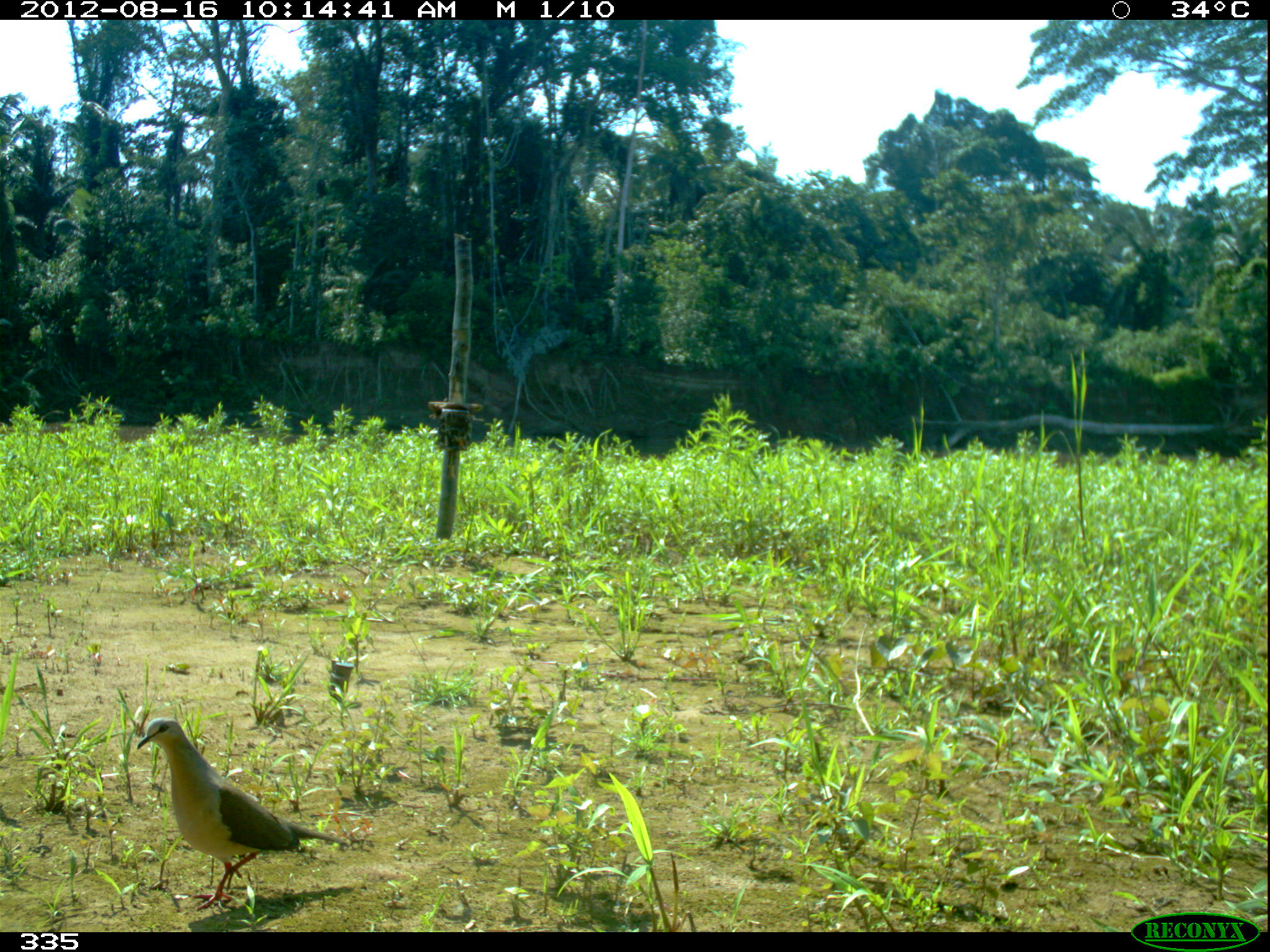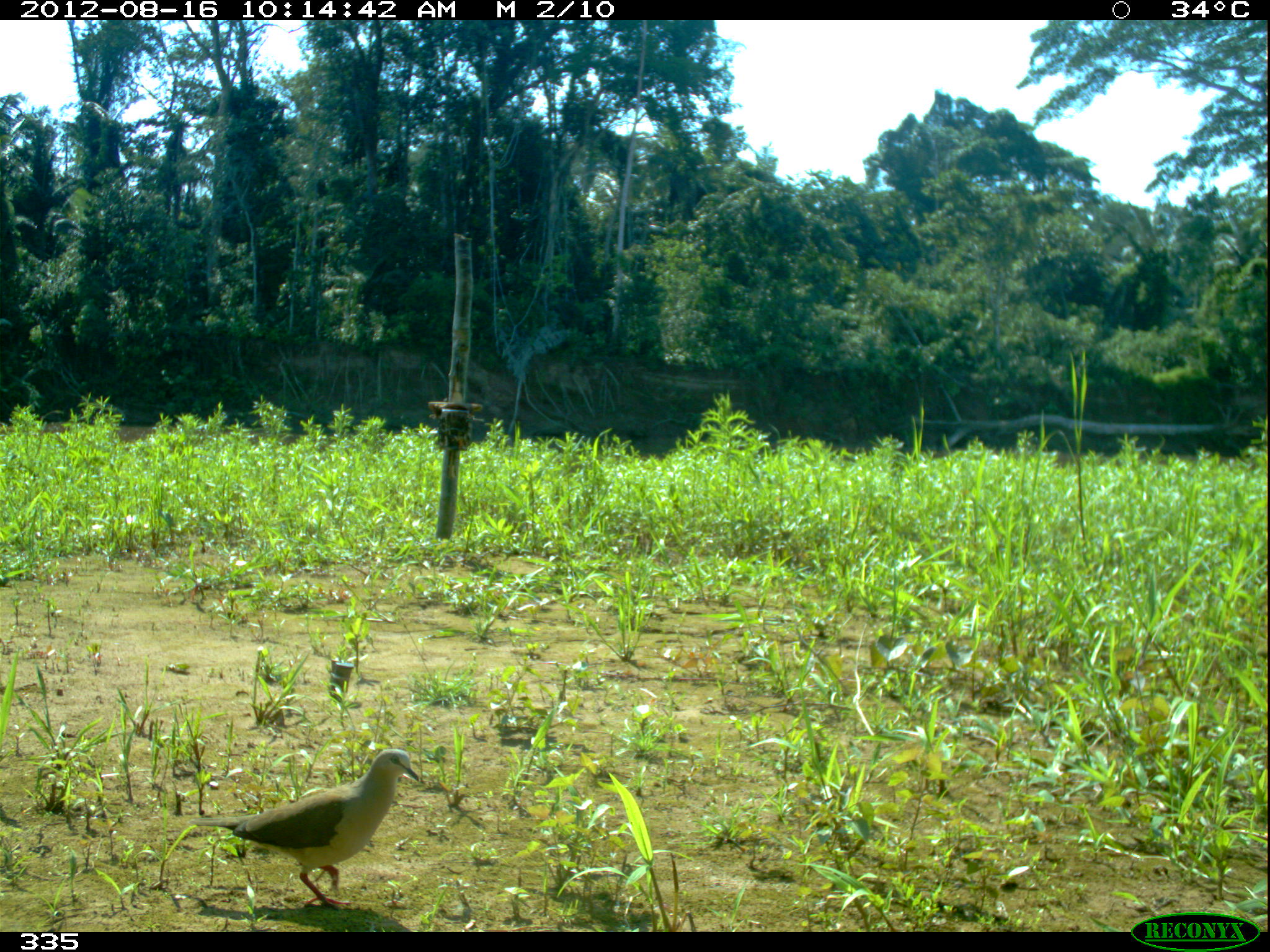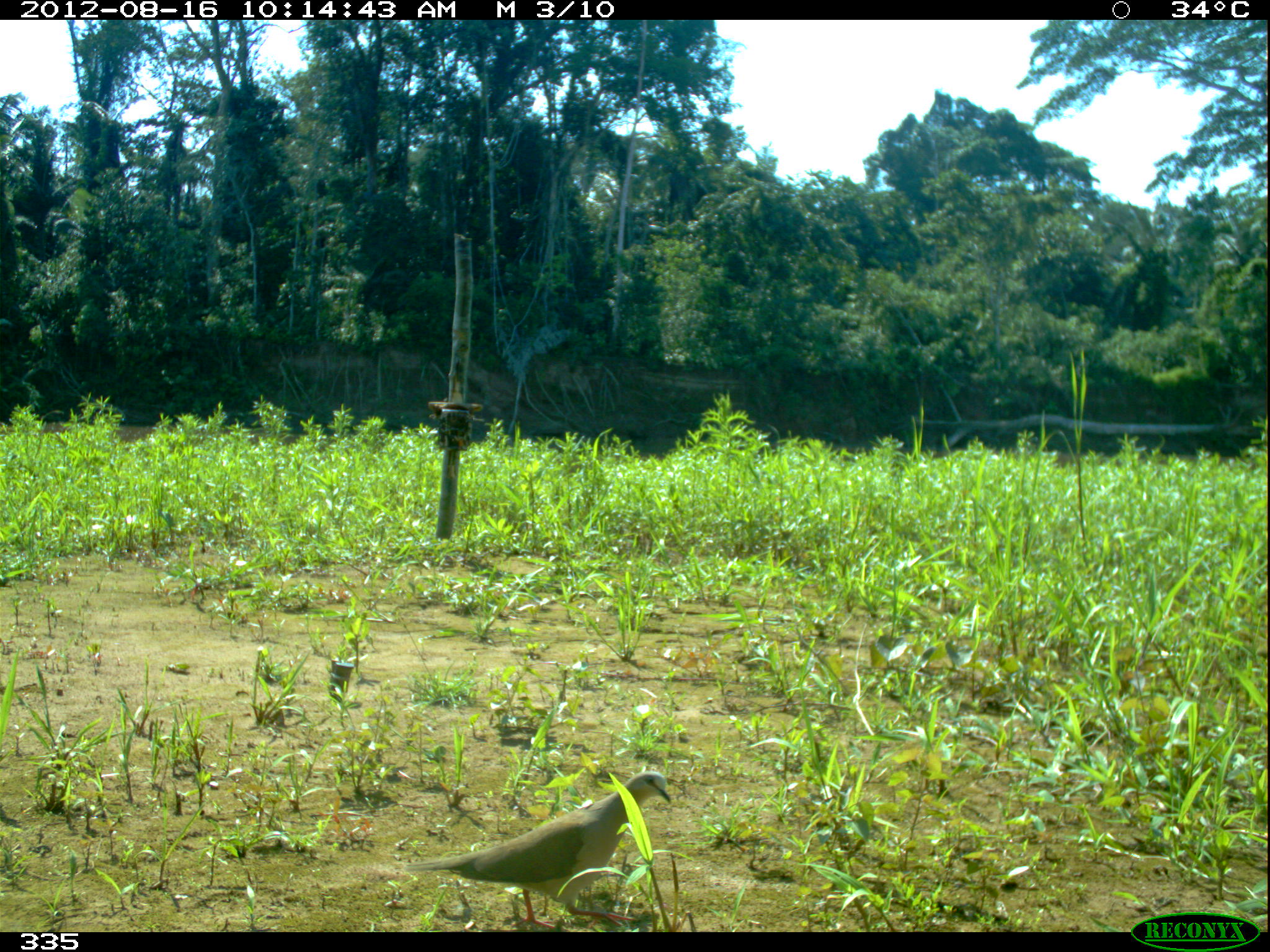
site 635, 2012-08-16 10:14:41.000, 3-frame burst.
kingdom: Animalia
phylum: Chordata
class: Aves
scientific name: Aves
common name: bird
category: unknown bird